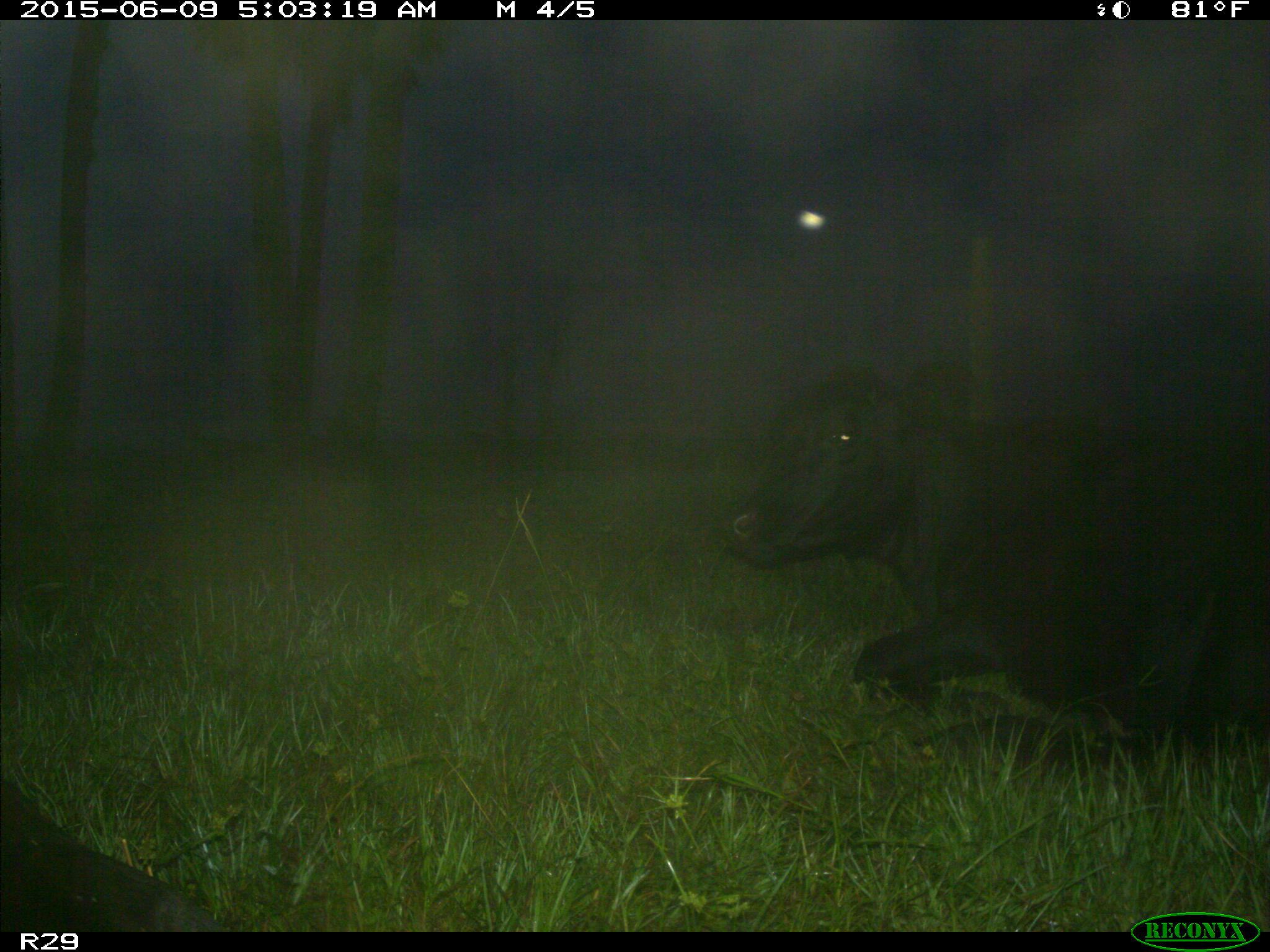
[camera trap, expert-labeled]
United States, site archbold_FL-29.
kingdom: Animalia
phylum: Chordata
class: Mammalia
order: Artiodactyla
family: Bovidae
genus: Bos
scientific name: Bos taurus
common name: domestic cow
Bos taurus (domestic cow).